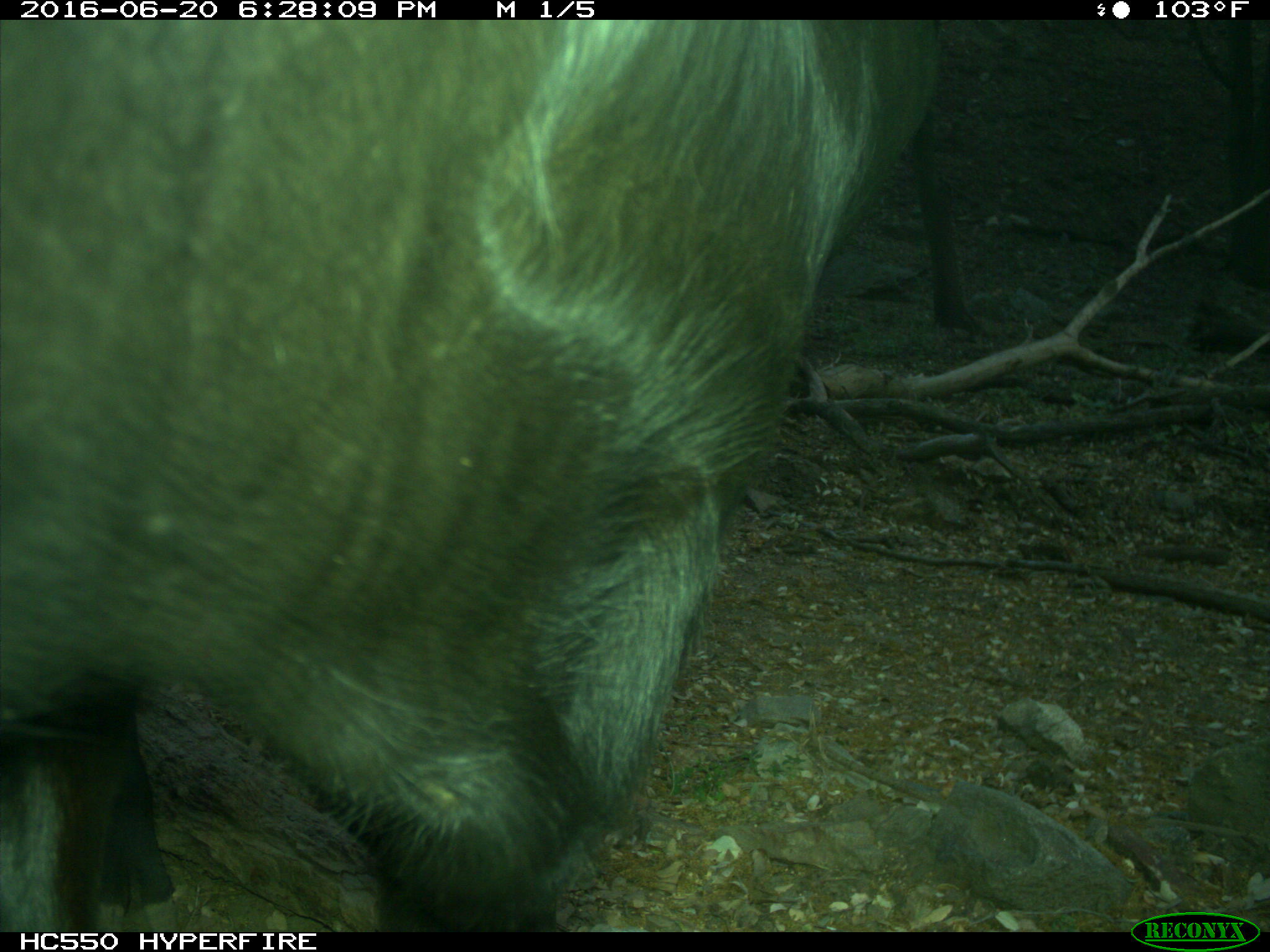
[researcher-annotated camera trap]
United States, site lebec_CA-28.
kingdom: Animalia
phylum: Chordata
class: Mammalia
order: Artiodactyla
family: Bovidae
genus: Bos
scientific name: Bos taurus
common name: domestic cow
Bos taurus (domestic cow).